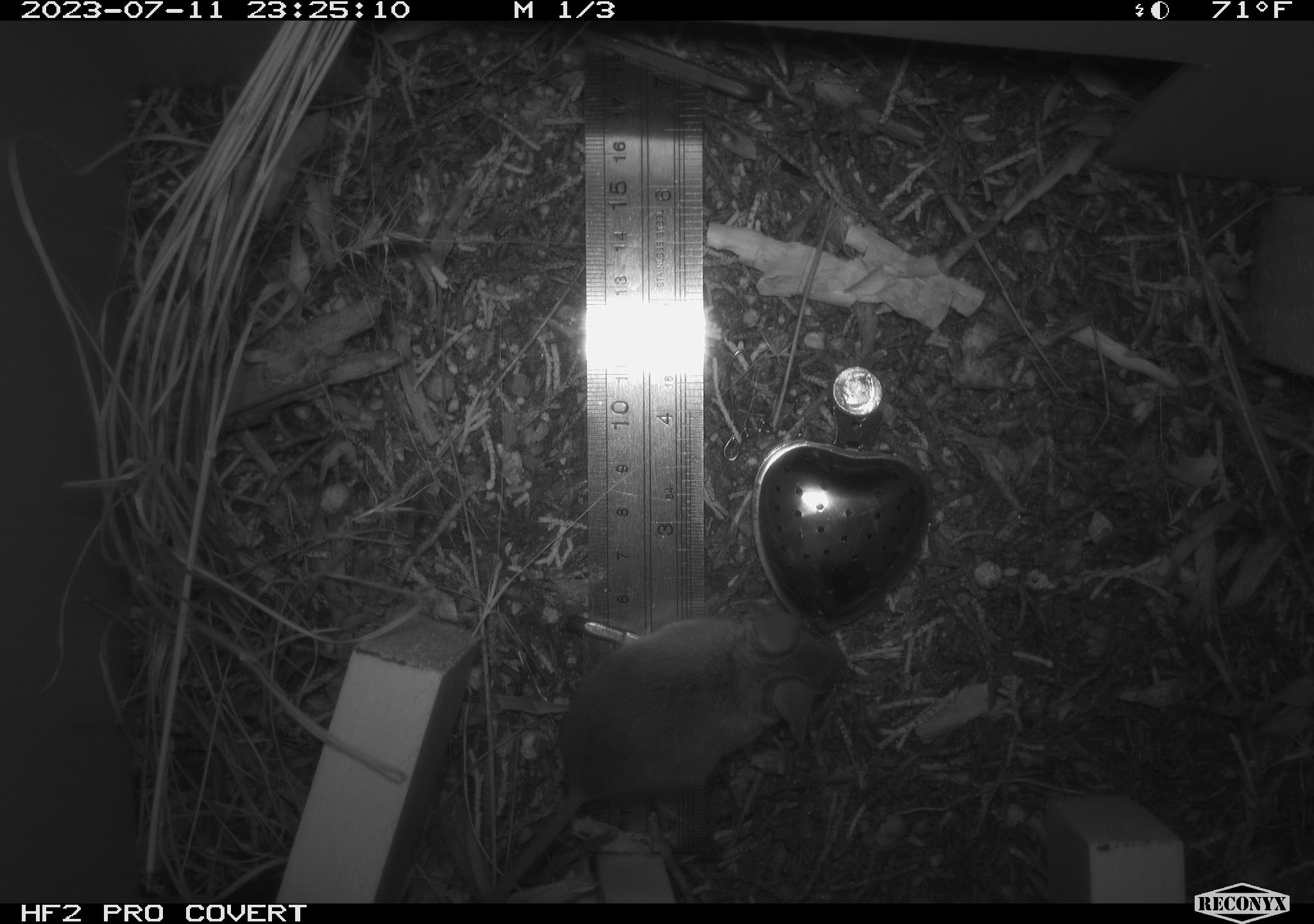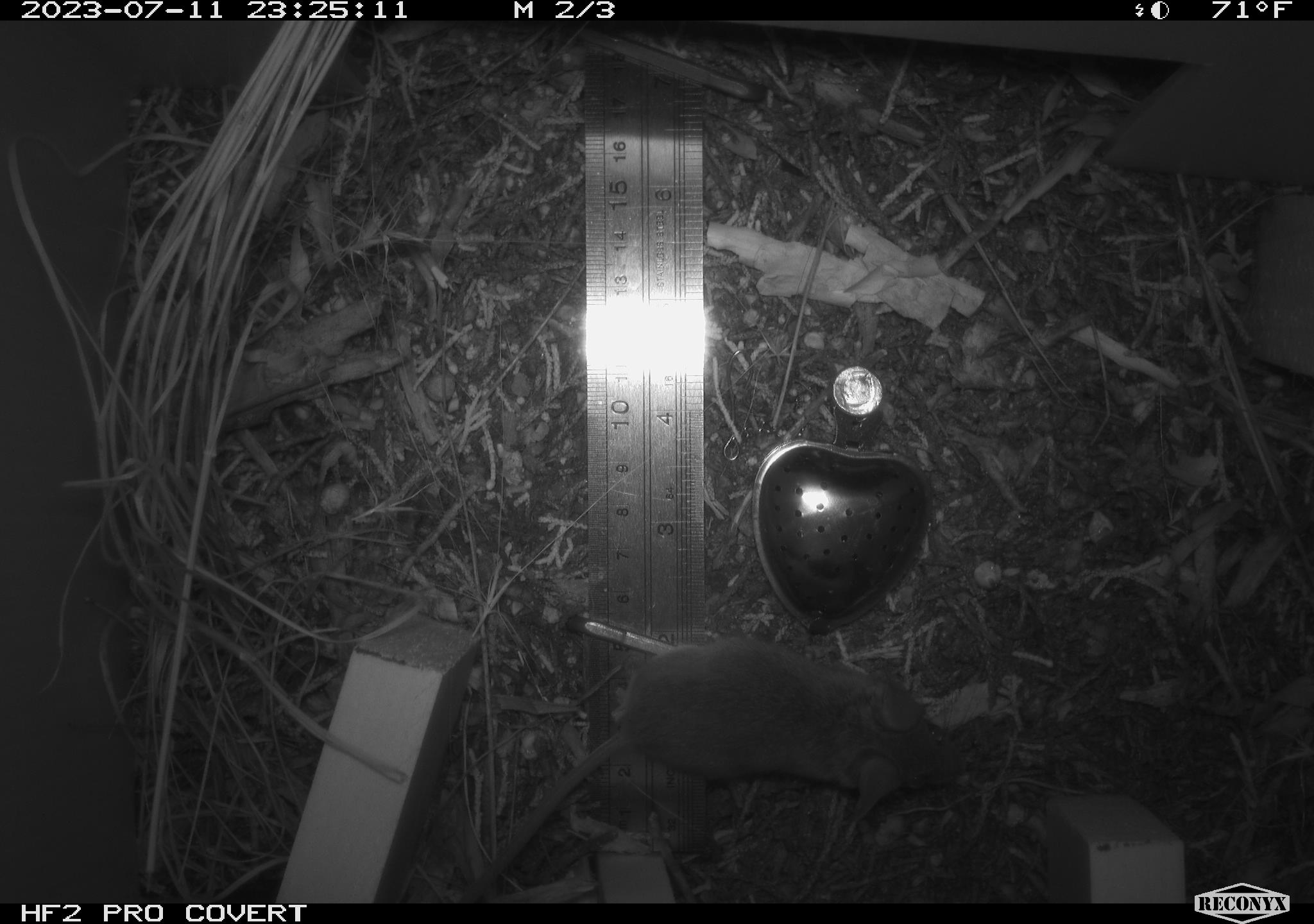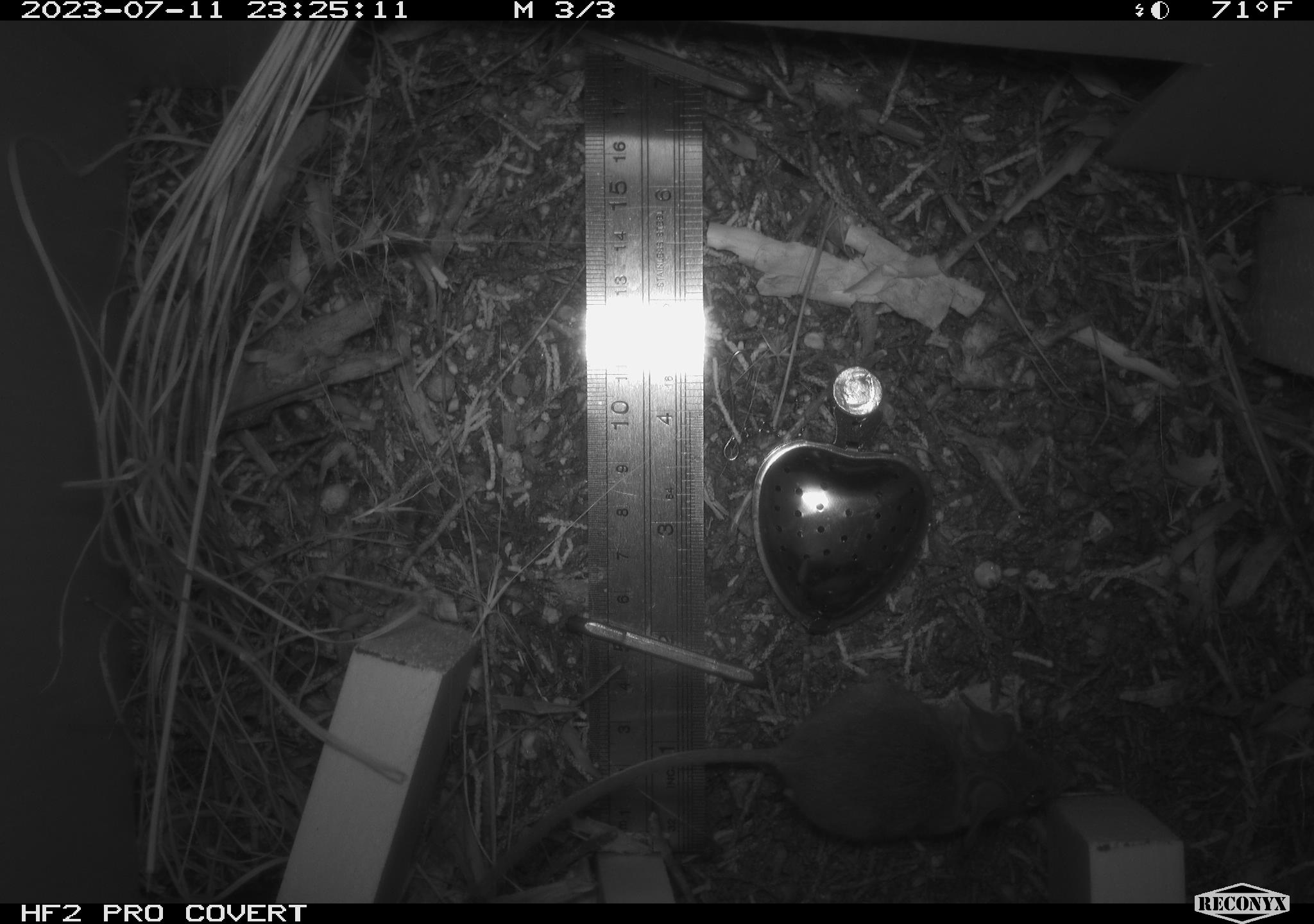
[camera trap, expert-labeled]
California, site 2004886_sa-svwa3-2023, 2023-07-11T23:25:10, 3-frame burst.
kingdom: Animalia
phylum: Chordata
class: Mammalia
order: Rodentia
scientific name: Rodentia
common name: mouse species